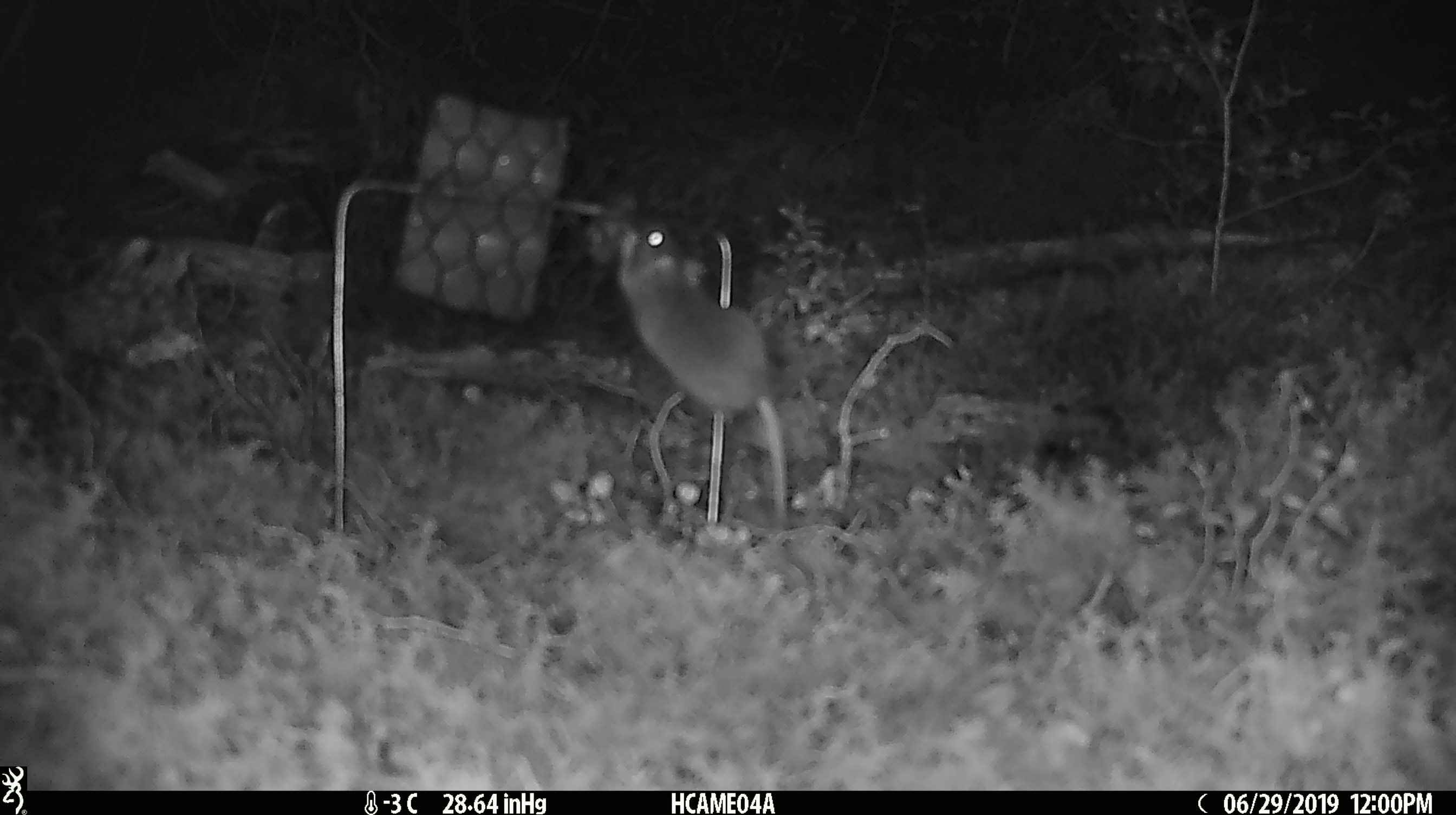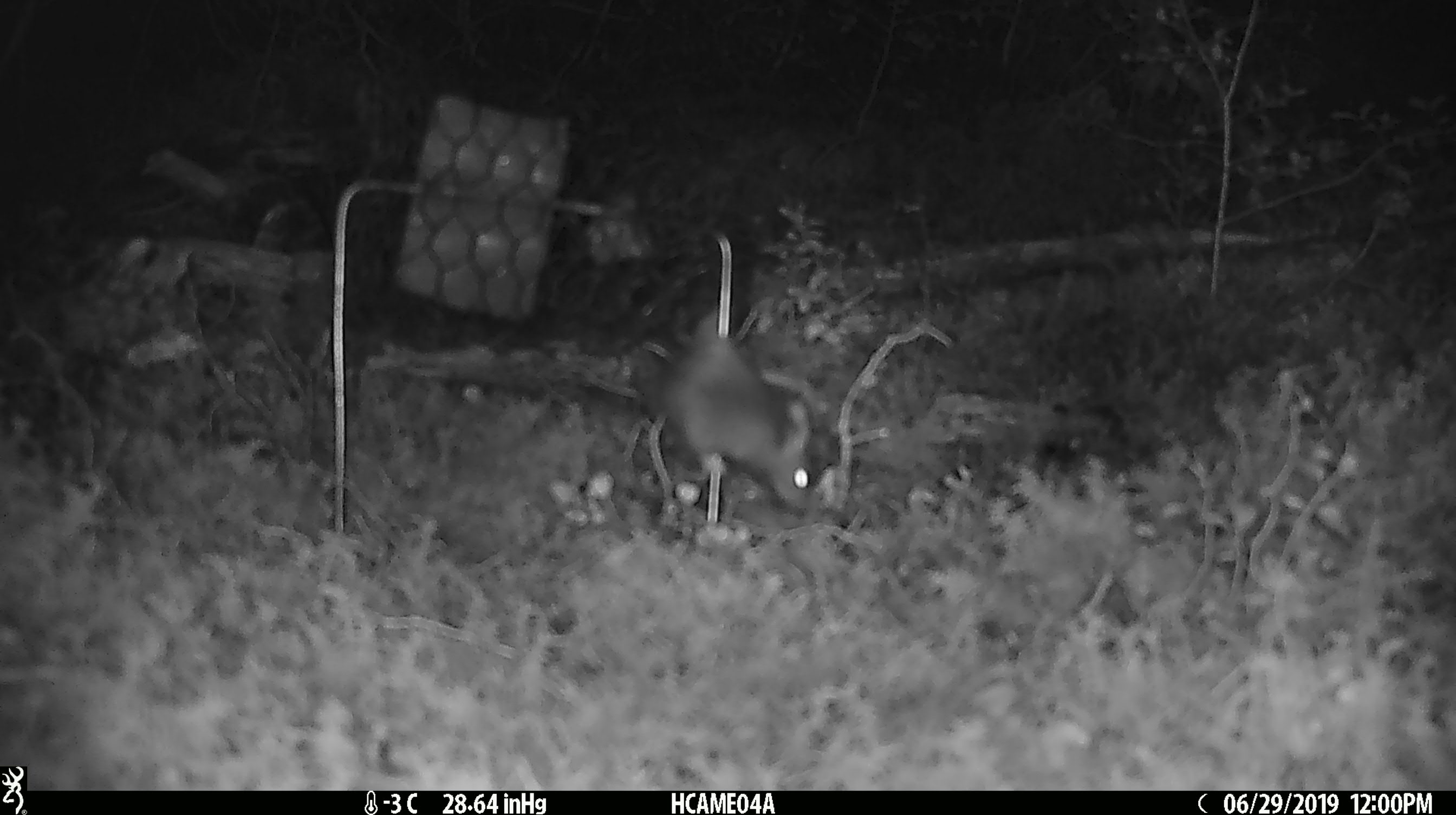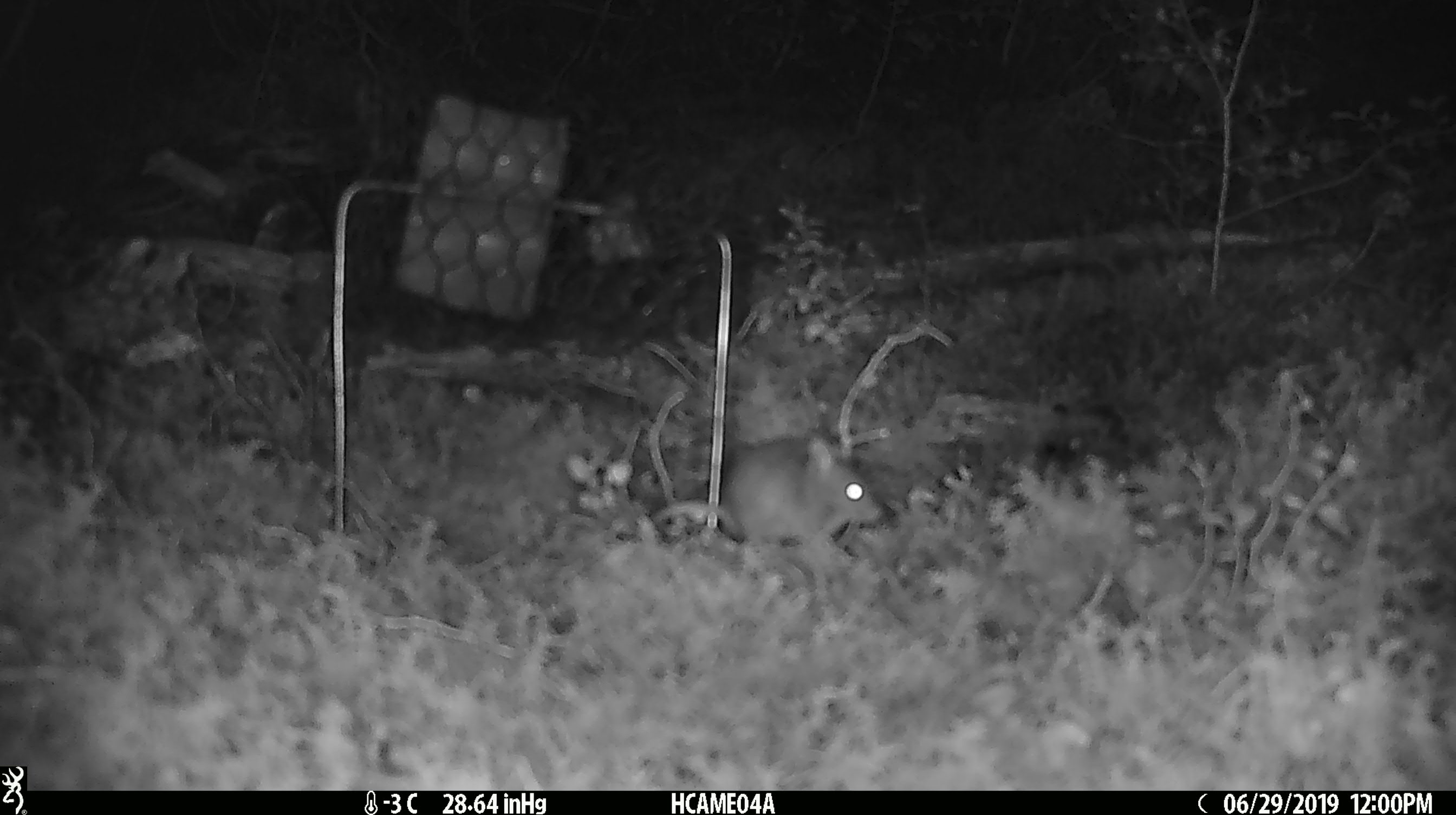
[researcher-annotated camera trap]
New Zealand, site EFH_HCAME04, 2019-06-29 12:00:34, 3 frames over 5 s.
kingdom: Animalia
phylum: Chordata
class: Mammalia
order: Rodentia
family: Muridae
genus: Mus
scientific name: Mus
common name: mouse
Mouse (Mus).